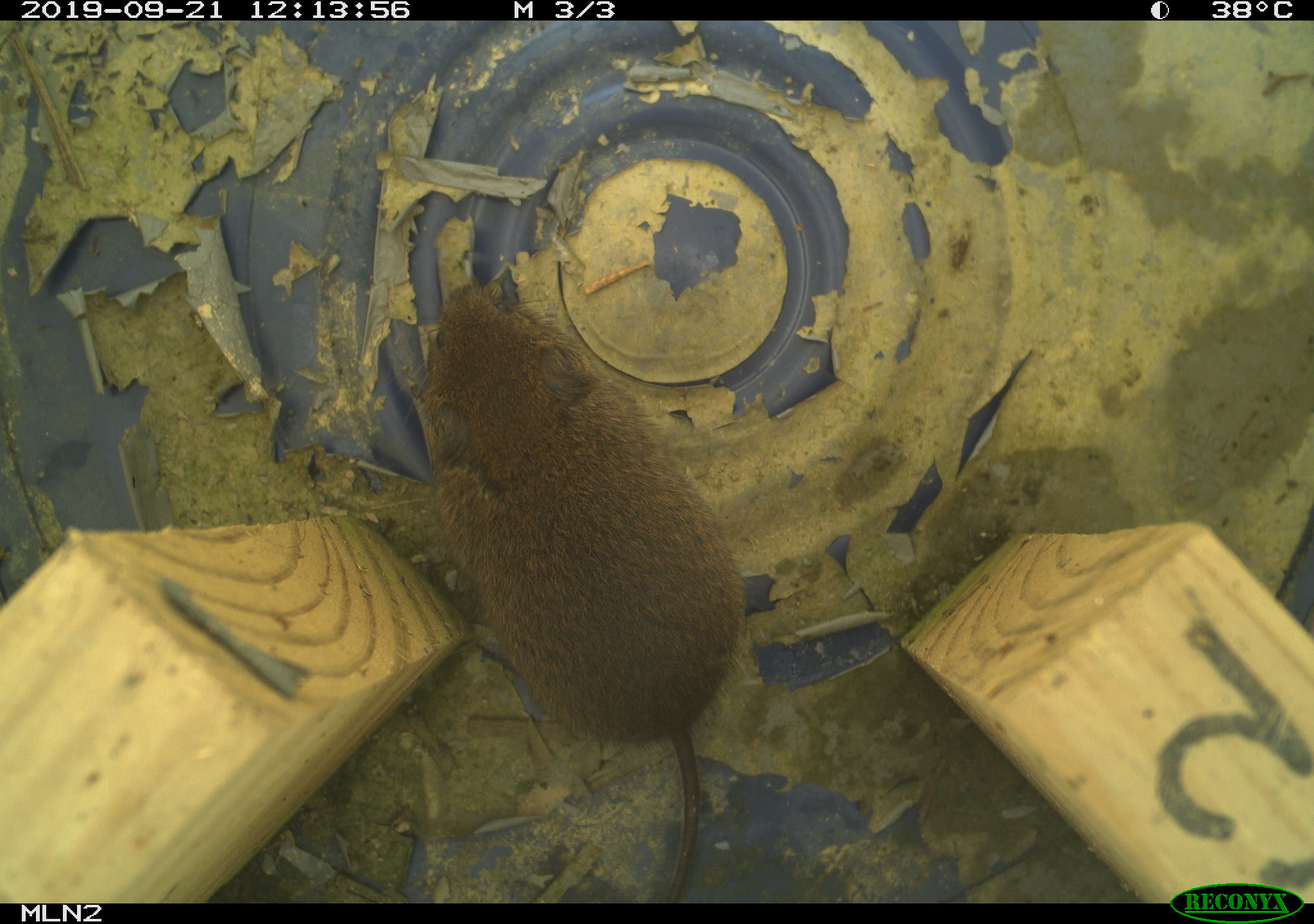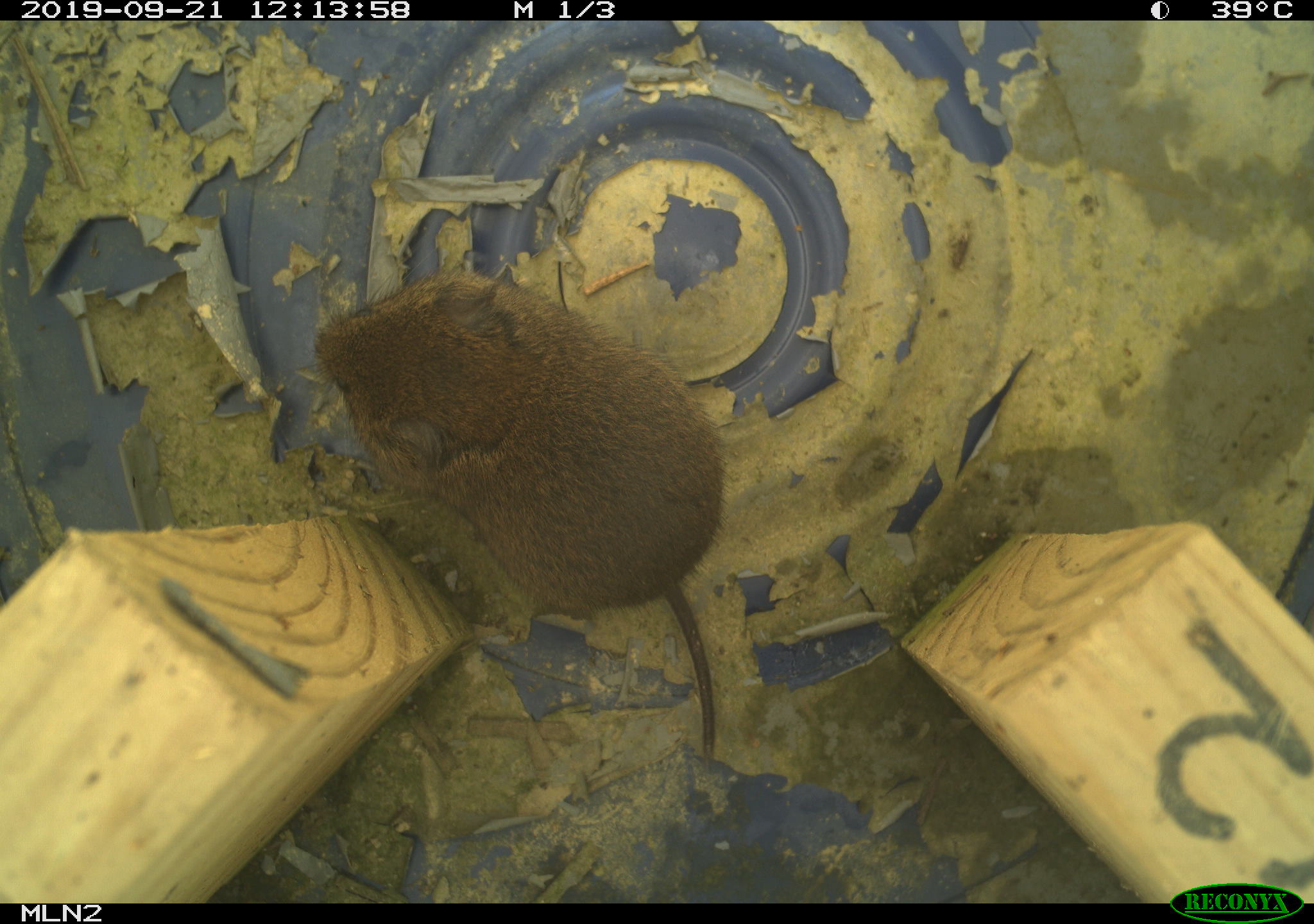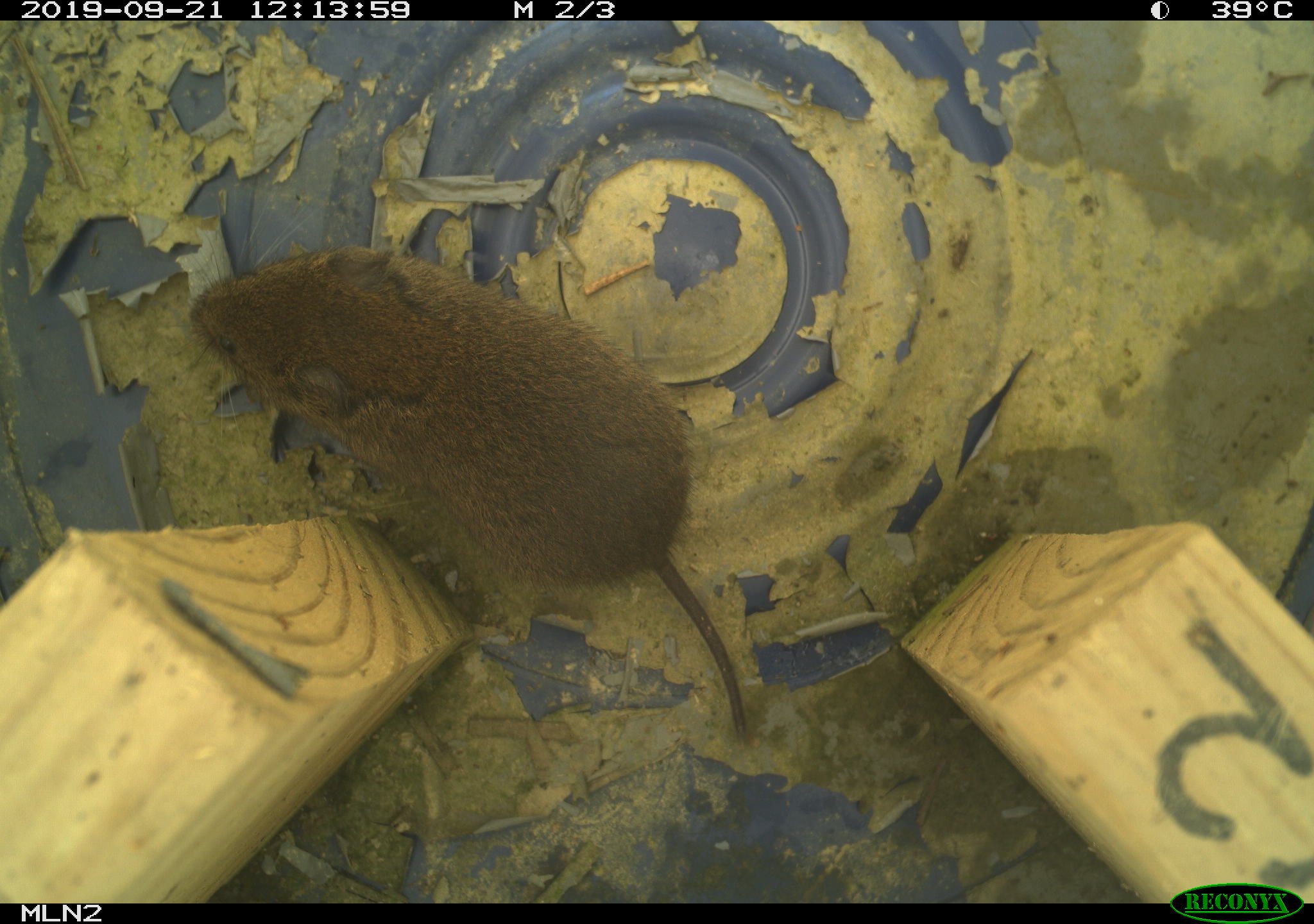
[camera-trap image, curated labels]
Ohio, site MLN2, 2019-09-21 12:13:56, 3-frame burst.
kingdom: Animalia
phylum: Chordata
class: Mammalia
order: Rodentia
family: Cricetidae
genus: Microtus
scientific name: Microtus pennsylvanicus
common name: meadow vole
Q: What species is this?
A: Meadow vole (Microtus pennsylvanicus).